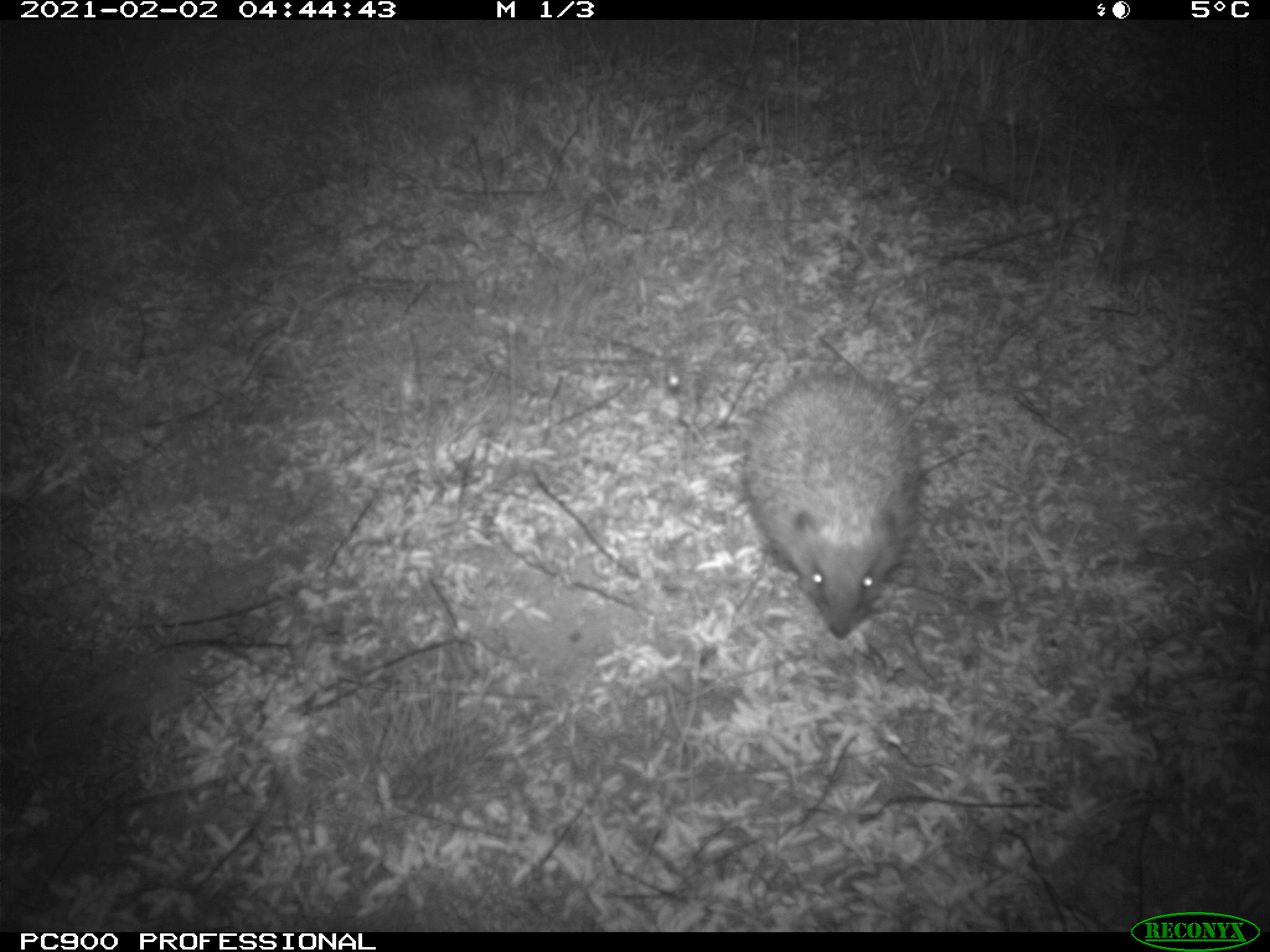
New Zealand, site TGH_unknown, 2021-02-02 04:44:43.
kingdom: Animalia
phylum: Chordata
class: Mammalia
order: Eulipotyphla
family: Erinaceidae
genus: Erinaceus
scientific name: Erinaceus europaeus europaeus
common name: european hedgehog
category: hedgehog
Hedgehog (european hedgehog) (Erinaceus europaeus europaeus).